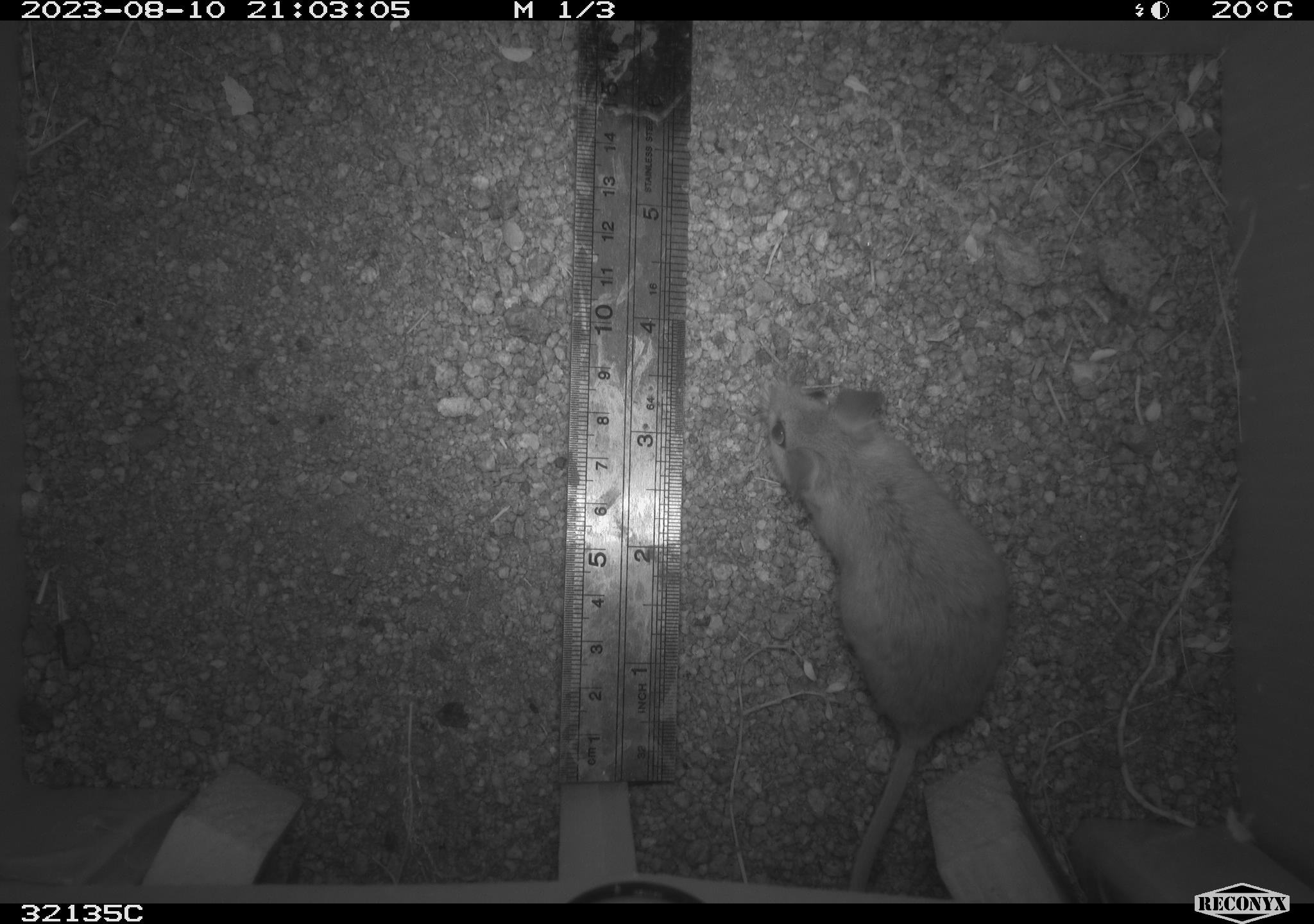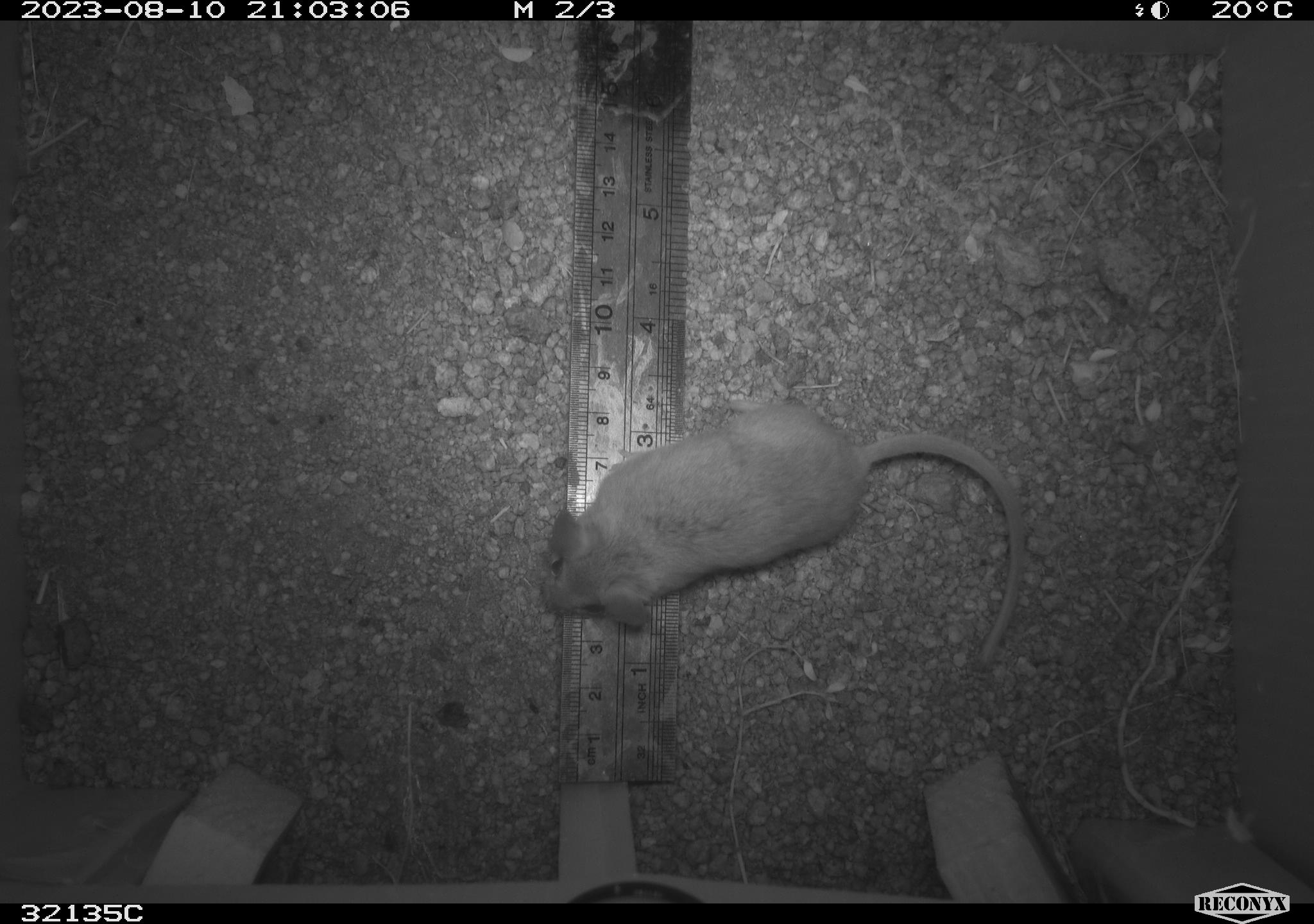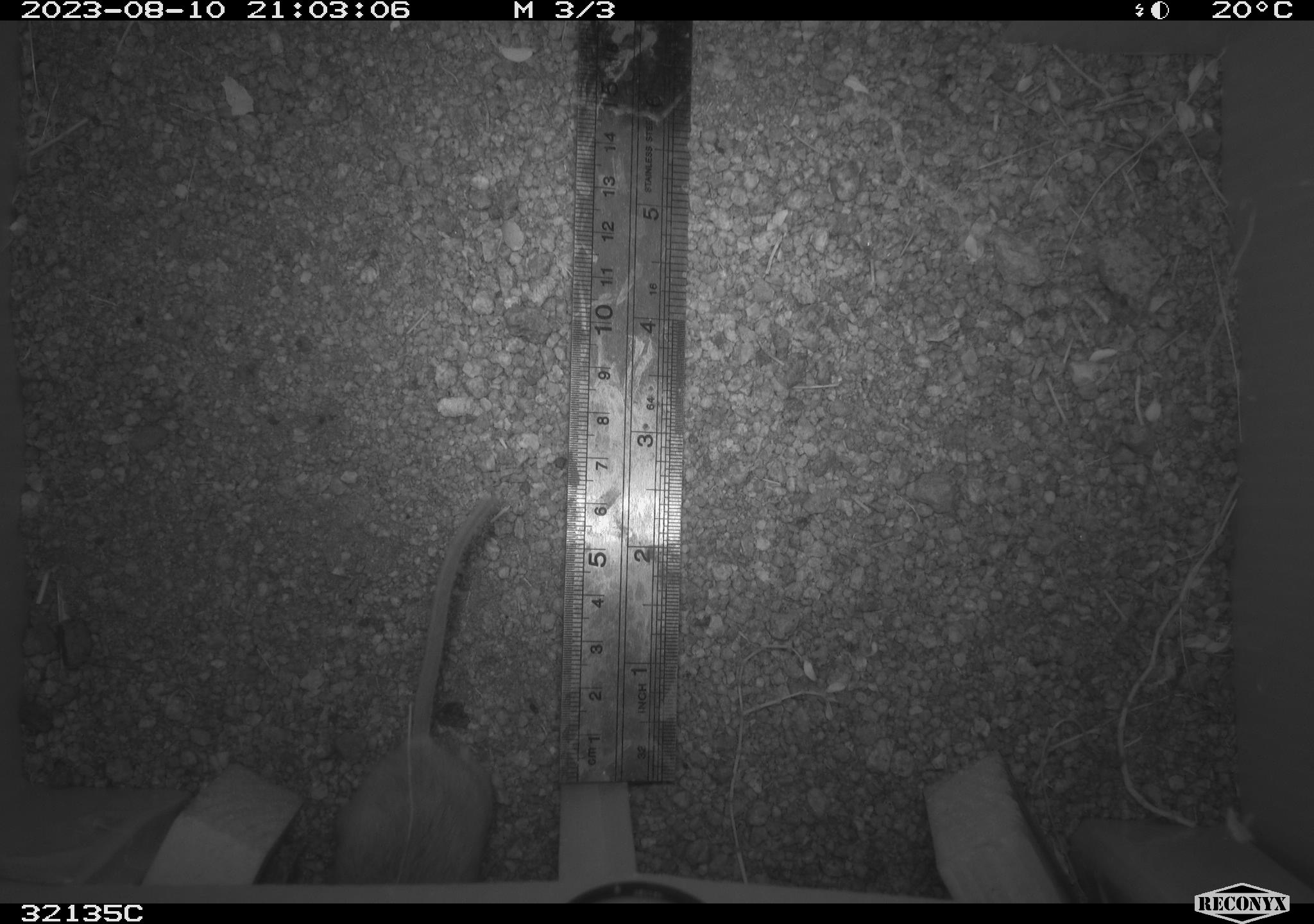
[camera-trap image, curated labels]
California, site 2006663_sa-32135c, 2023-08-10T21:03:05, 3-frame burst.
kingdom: Animalia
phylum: Chordata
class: Mammalia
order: Rodentia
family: Cricetidae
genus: Neotoma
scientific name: Neotoma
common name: pack rat or woodrat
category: neotoma species